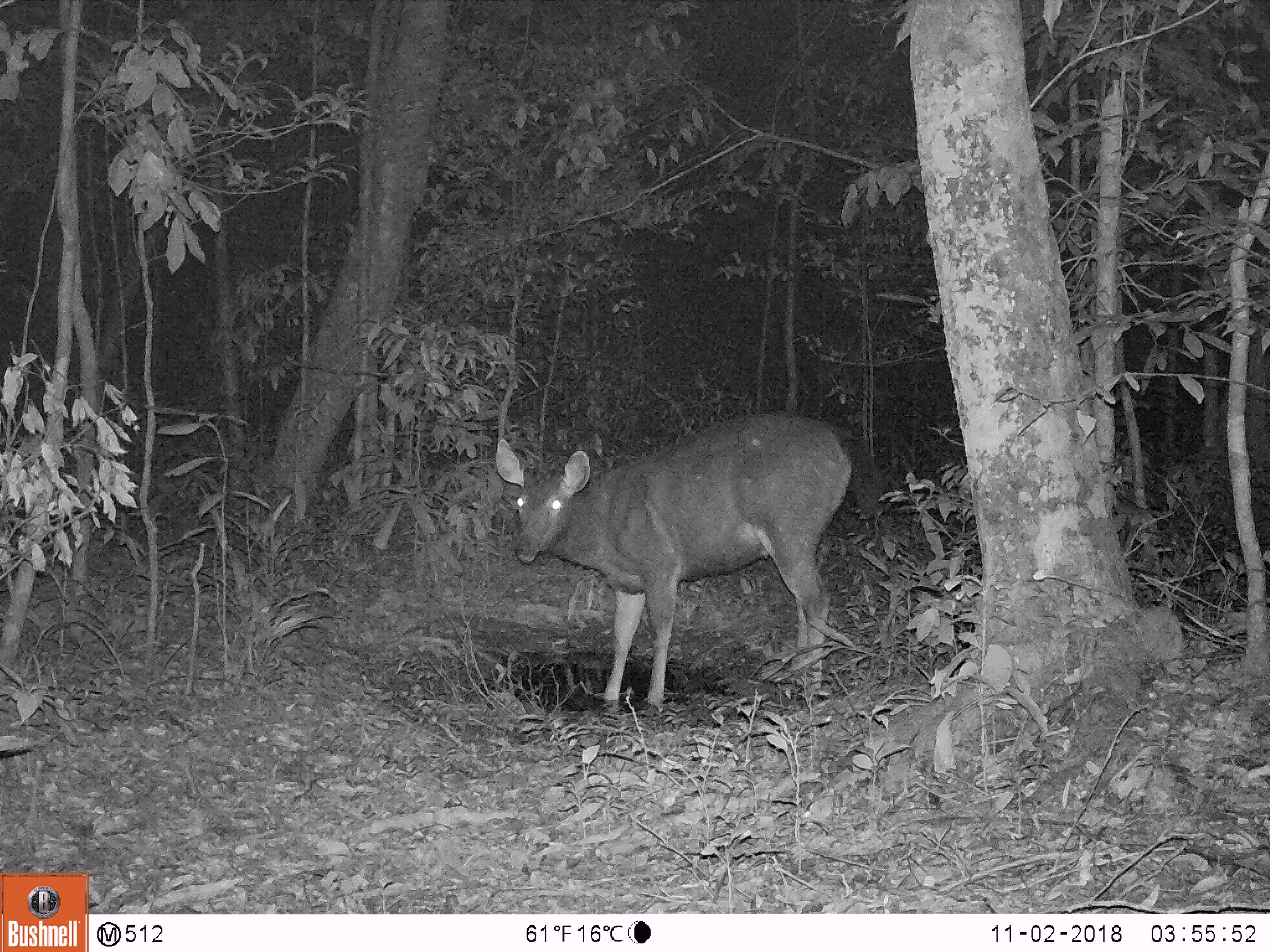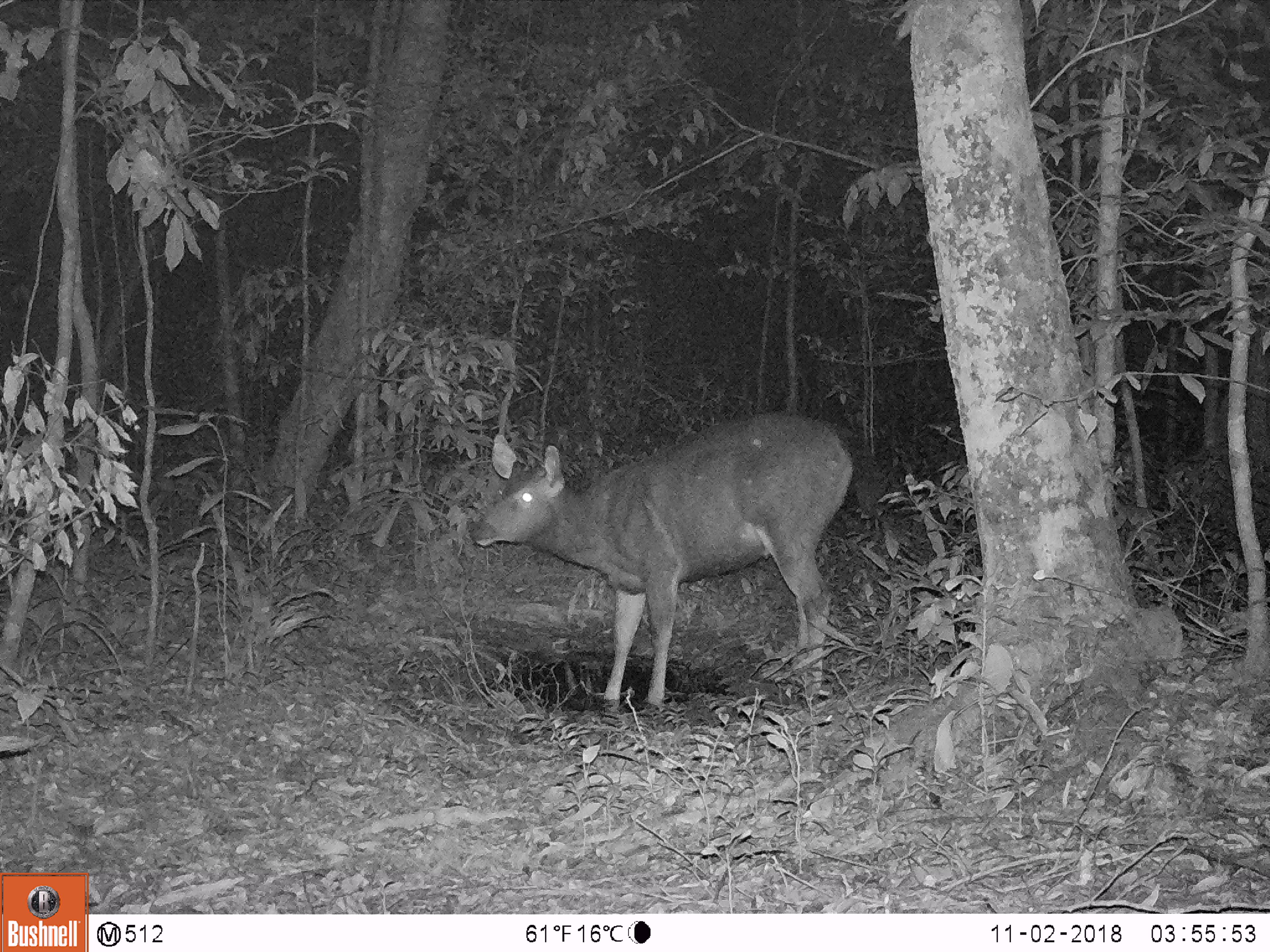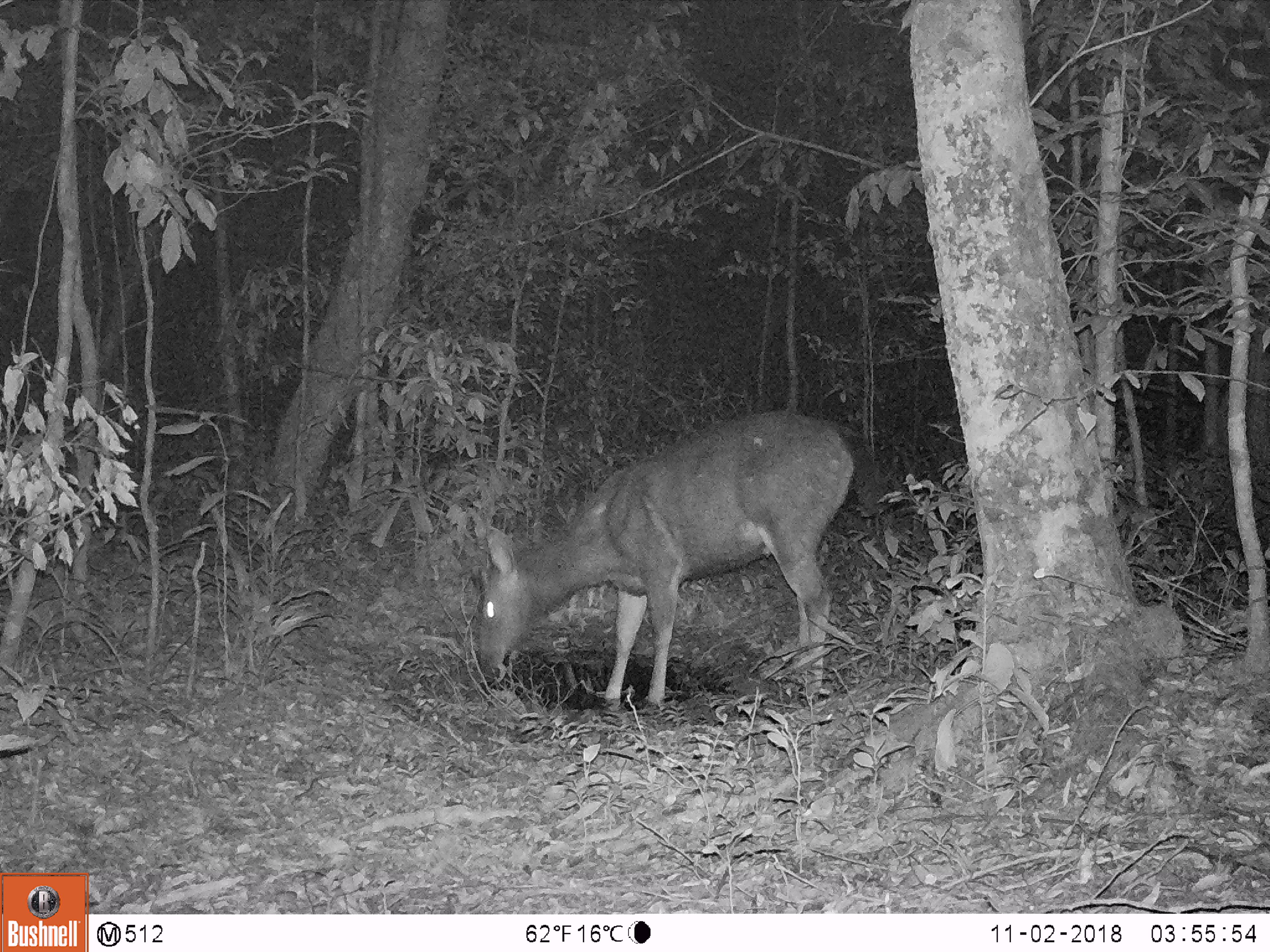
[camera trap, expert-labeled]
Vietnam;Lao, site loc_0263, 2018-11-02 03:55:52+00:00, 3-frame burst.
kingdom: Animalia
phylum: Chordata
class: Mammalia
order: Artiodactyla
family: Cervidae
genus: Rusa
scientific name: Rusa unicolor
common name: sambar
Sambar (Rusa unicolor). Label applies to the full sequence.